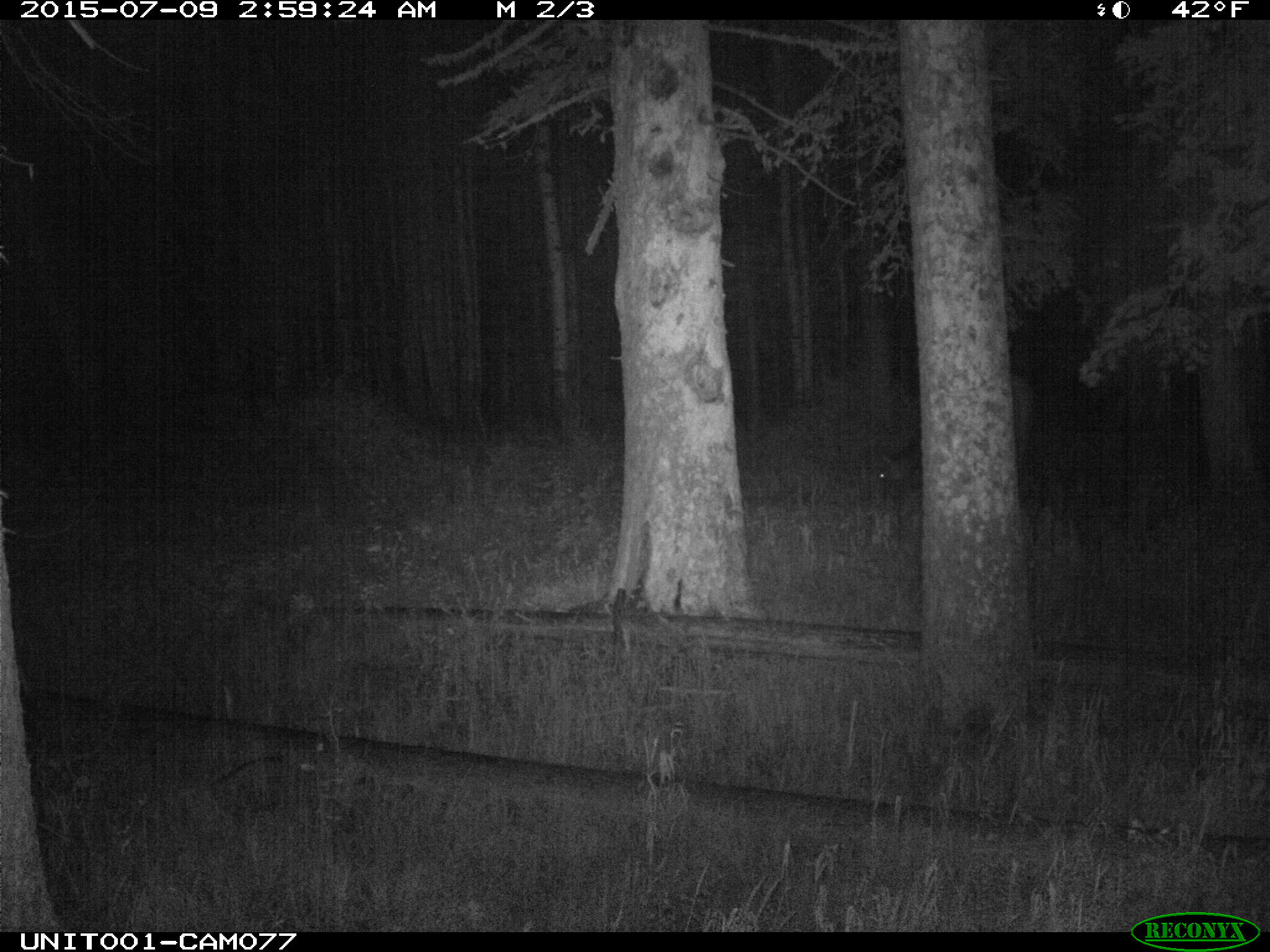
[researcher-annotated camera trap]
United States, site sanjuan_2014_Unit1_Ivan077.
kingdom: Animalia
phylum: Chordata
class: Mammalia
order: Artiodactyla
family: Cervidae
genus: Cervus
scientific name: Cervus elaphus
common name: red deer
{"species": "Cervus elaphus (red deer)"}